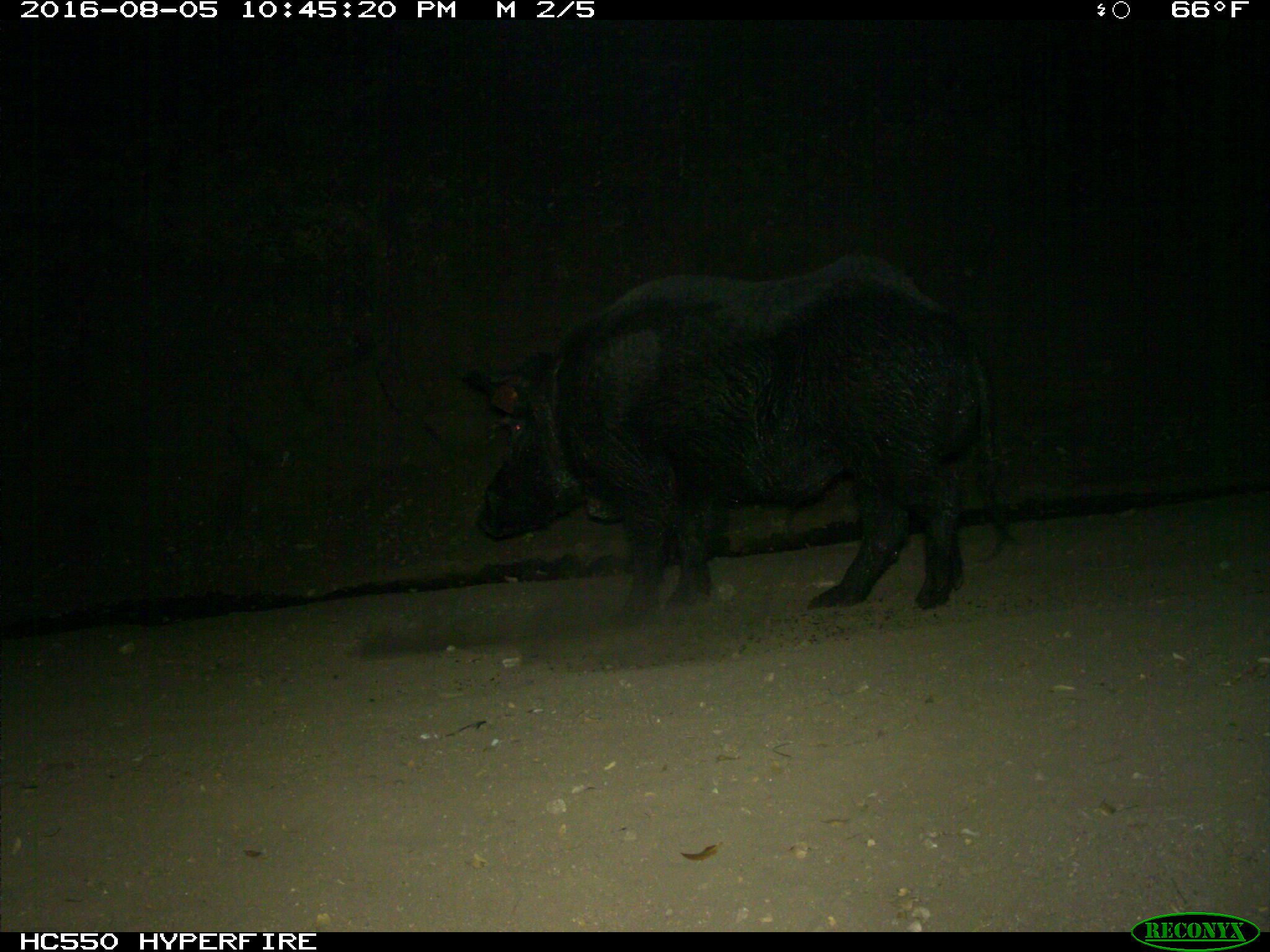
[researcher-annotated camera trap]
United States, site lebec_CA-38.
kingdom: Animalia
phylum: Chordata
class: Mammalia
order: Artiodactyla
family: Suidae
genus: Sus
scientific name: Sus scrofa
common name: wild boar